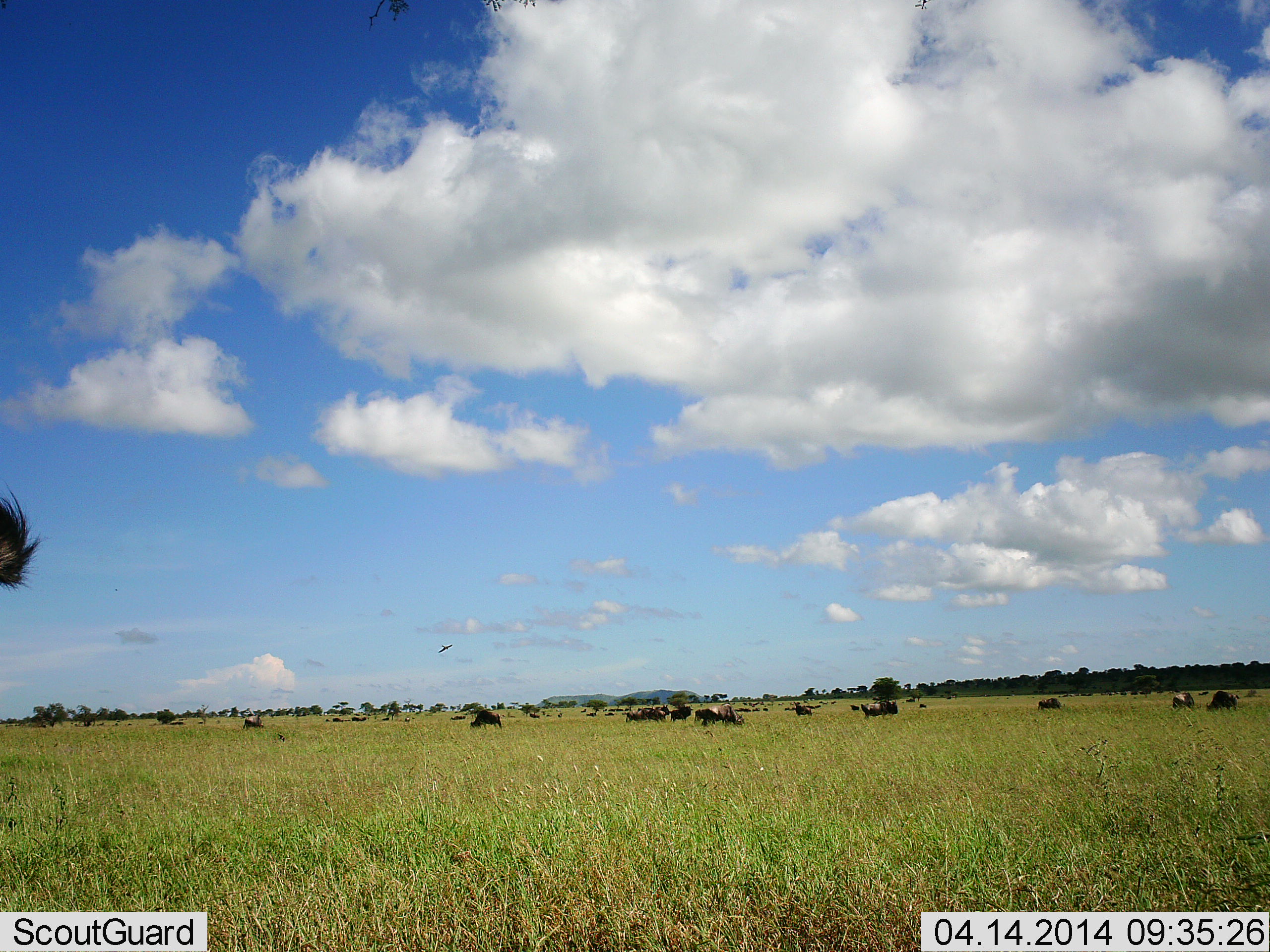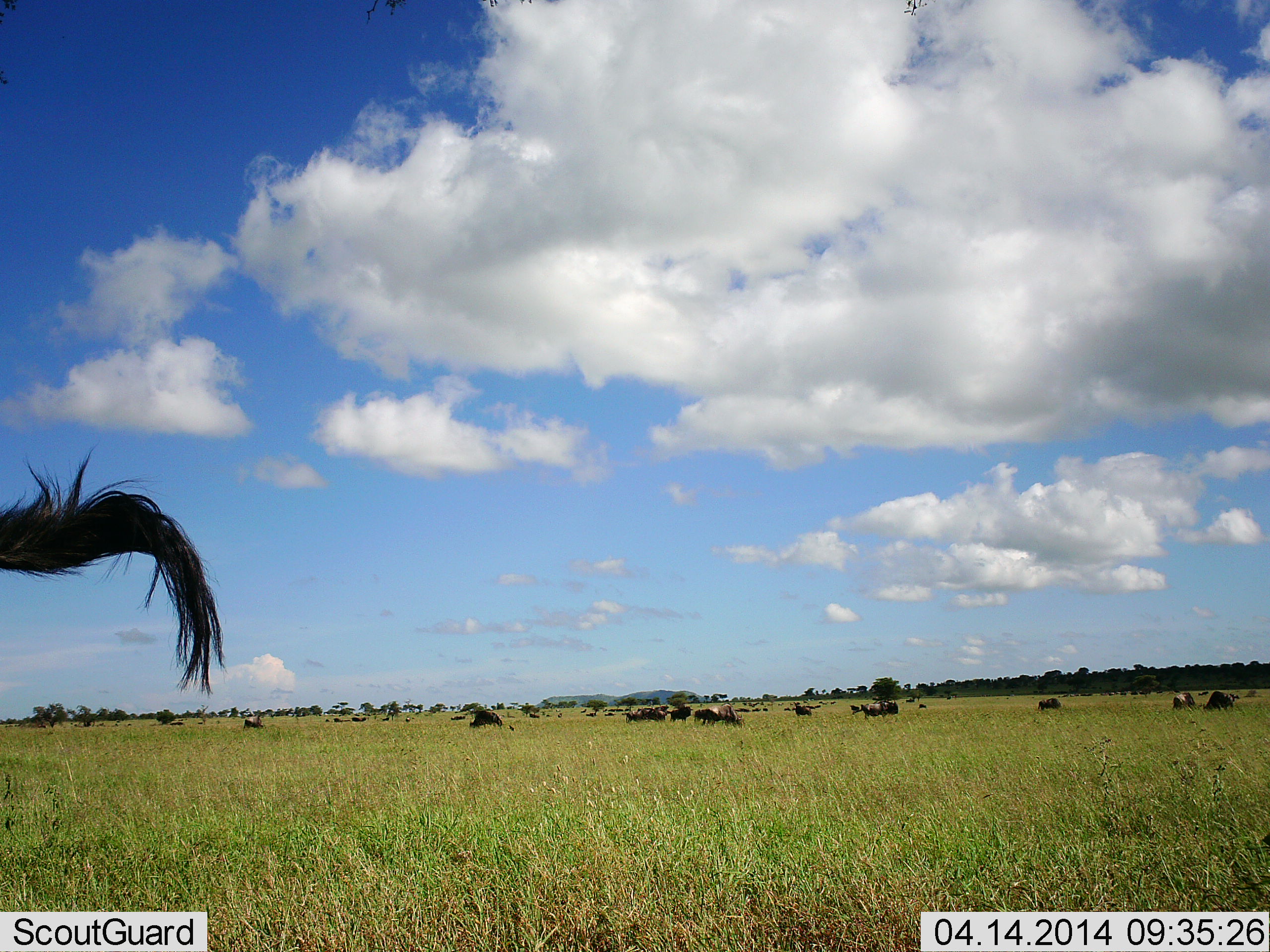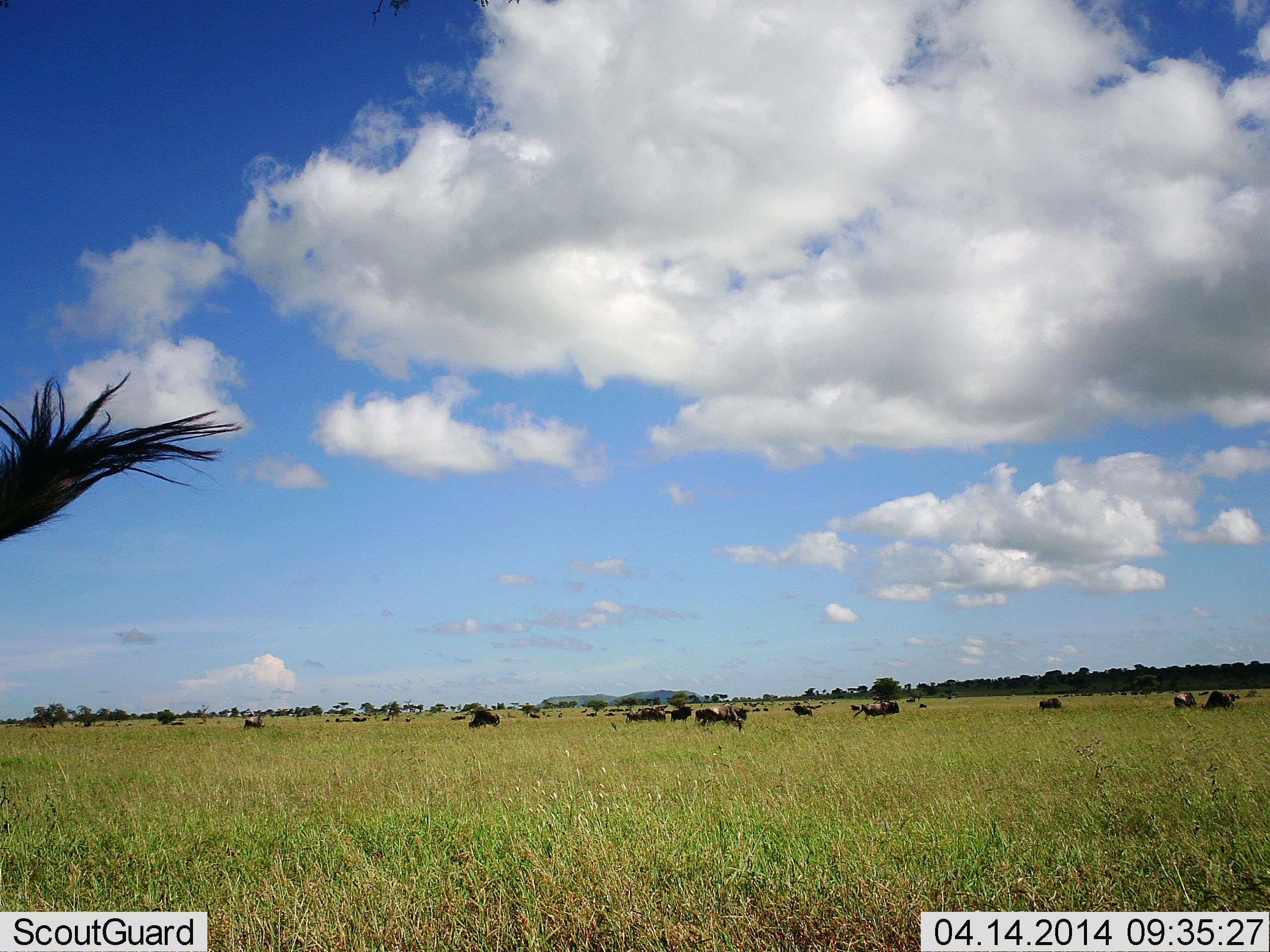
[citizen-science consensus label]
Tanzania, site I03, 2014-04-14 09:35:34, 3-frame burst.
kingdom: Animalia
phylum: Chordata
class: Mammalia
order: Artiodactyla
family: Bovidae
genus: Connochaetes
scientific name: Connochaetes taurinus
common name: blue wildebeest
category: wildebeest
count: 11-50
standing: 53%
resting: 0%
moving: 13%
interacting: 7%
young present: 0%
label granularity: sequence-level